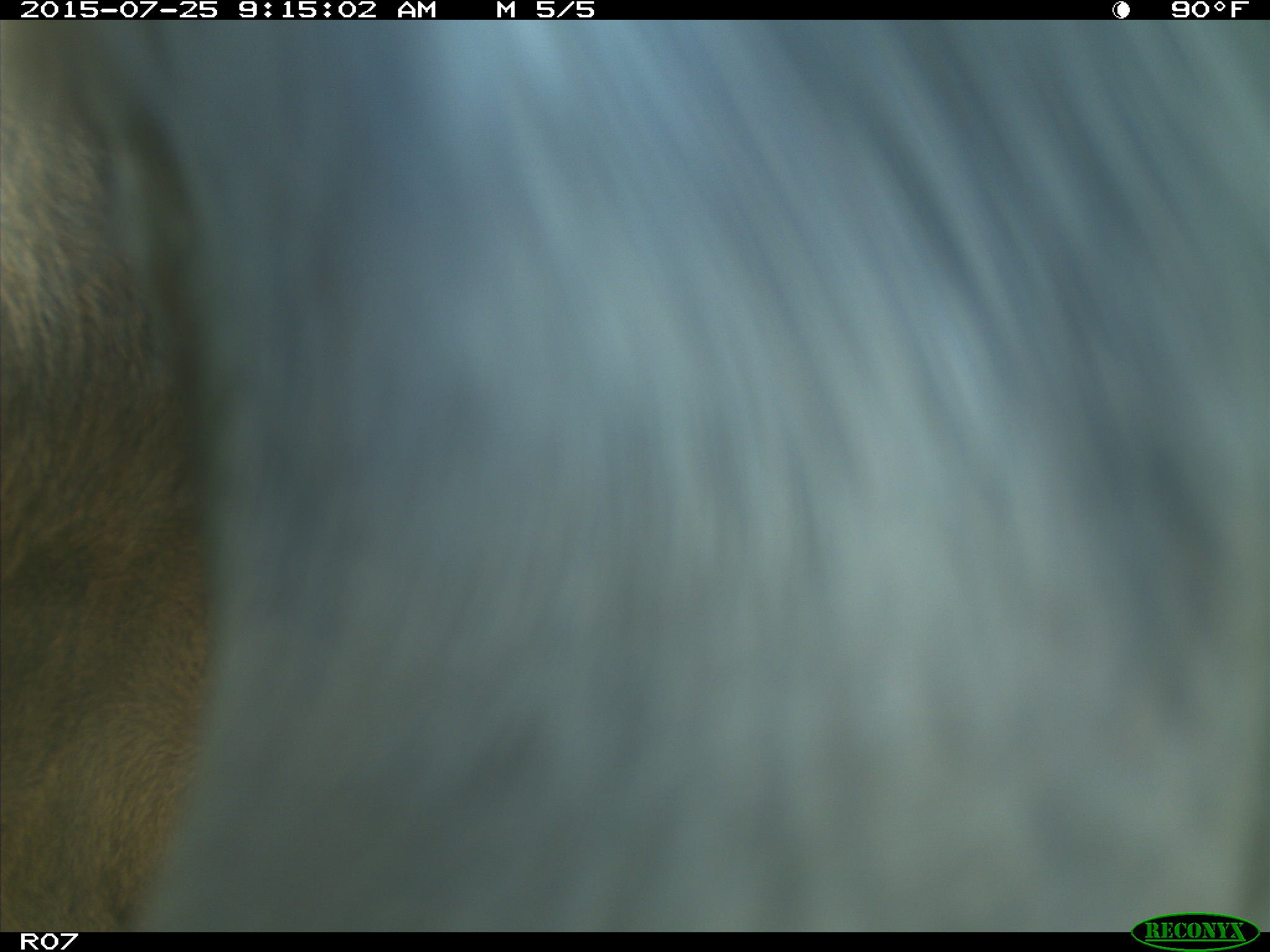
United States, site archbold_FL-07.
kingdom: Animalia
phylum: Chordata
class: Mammalia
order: Artiodactyla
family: Bovidae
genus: Bos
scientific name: Bos taurus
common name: domestic cow